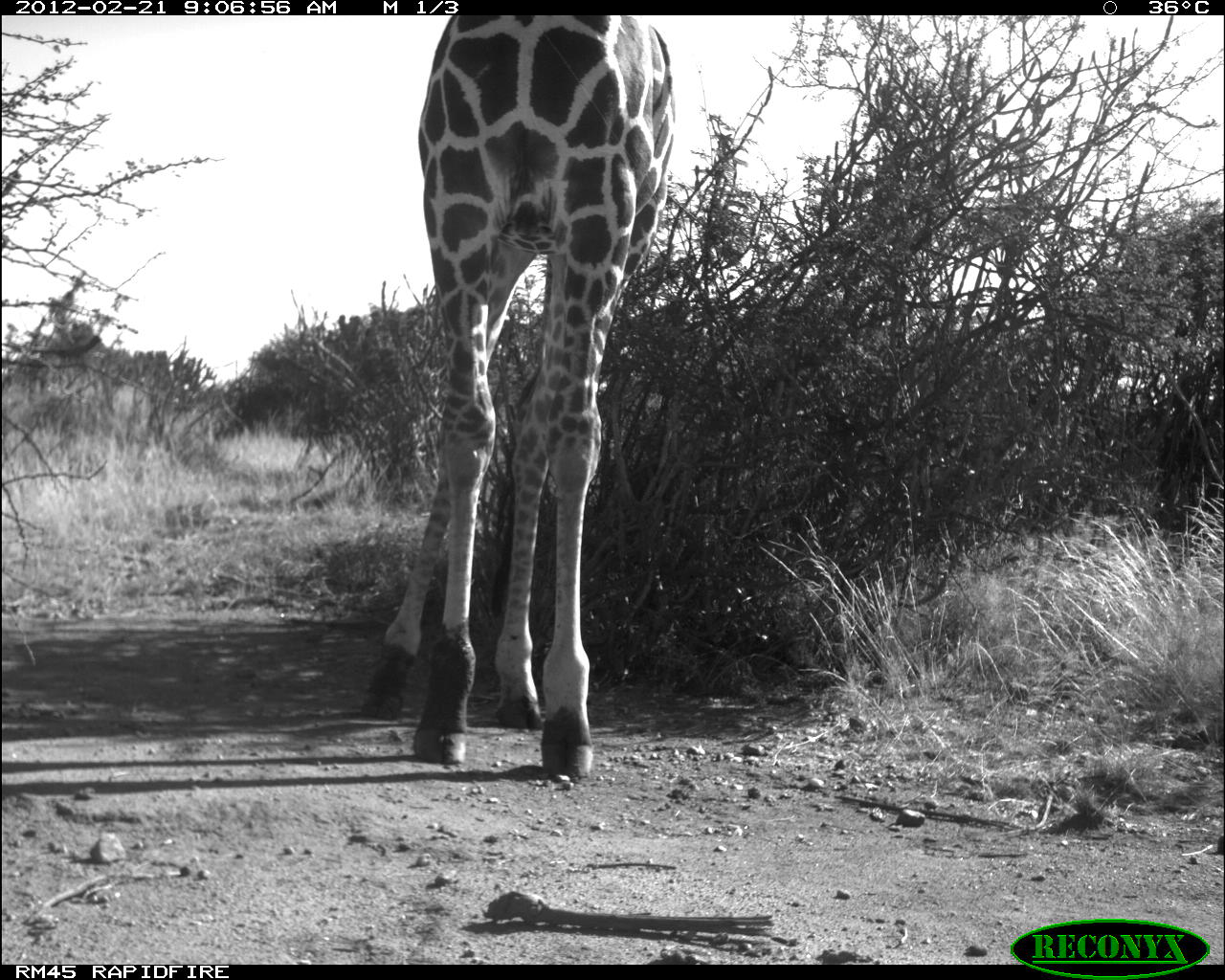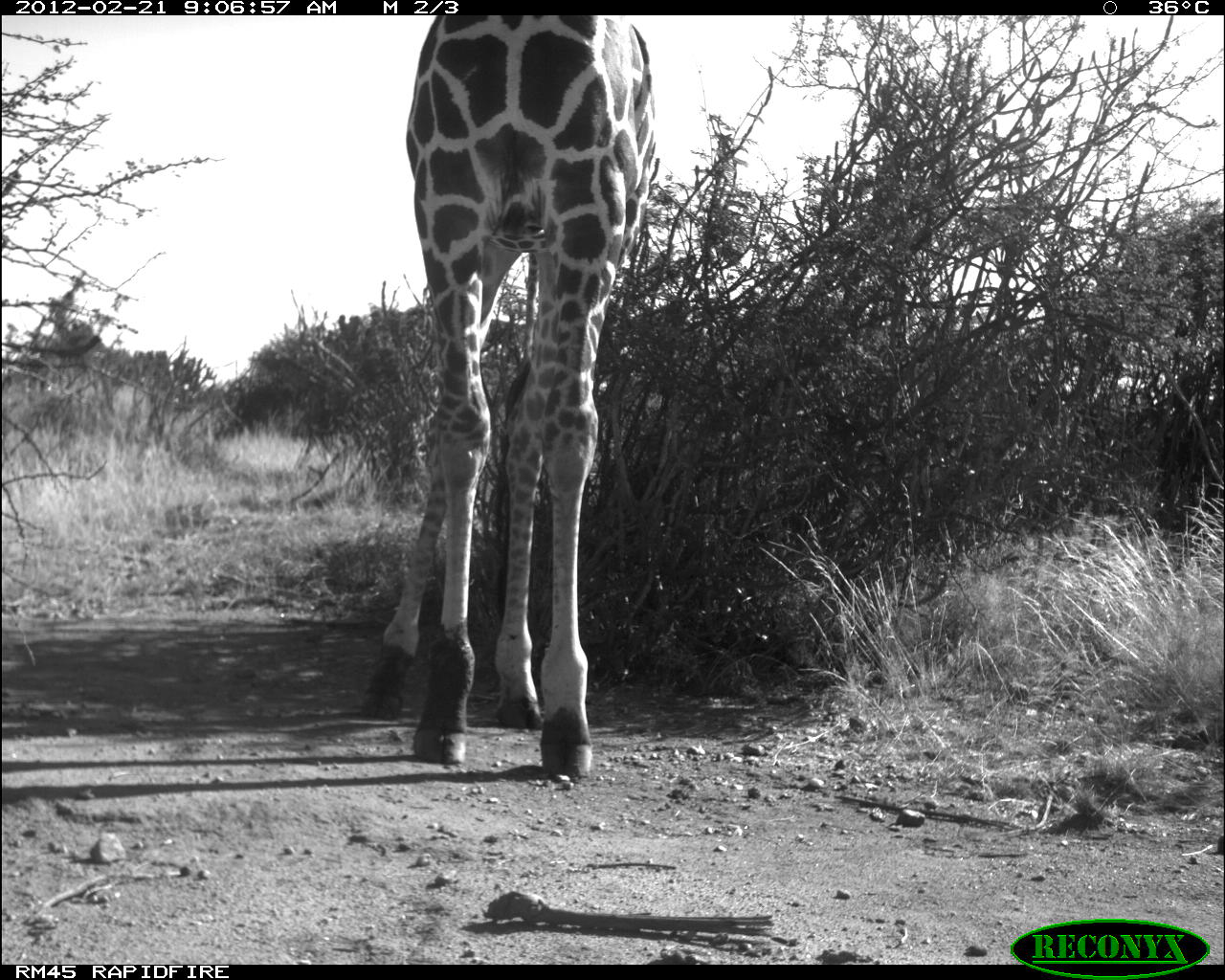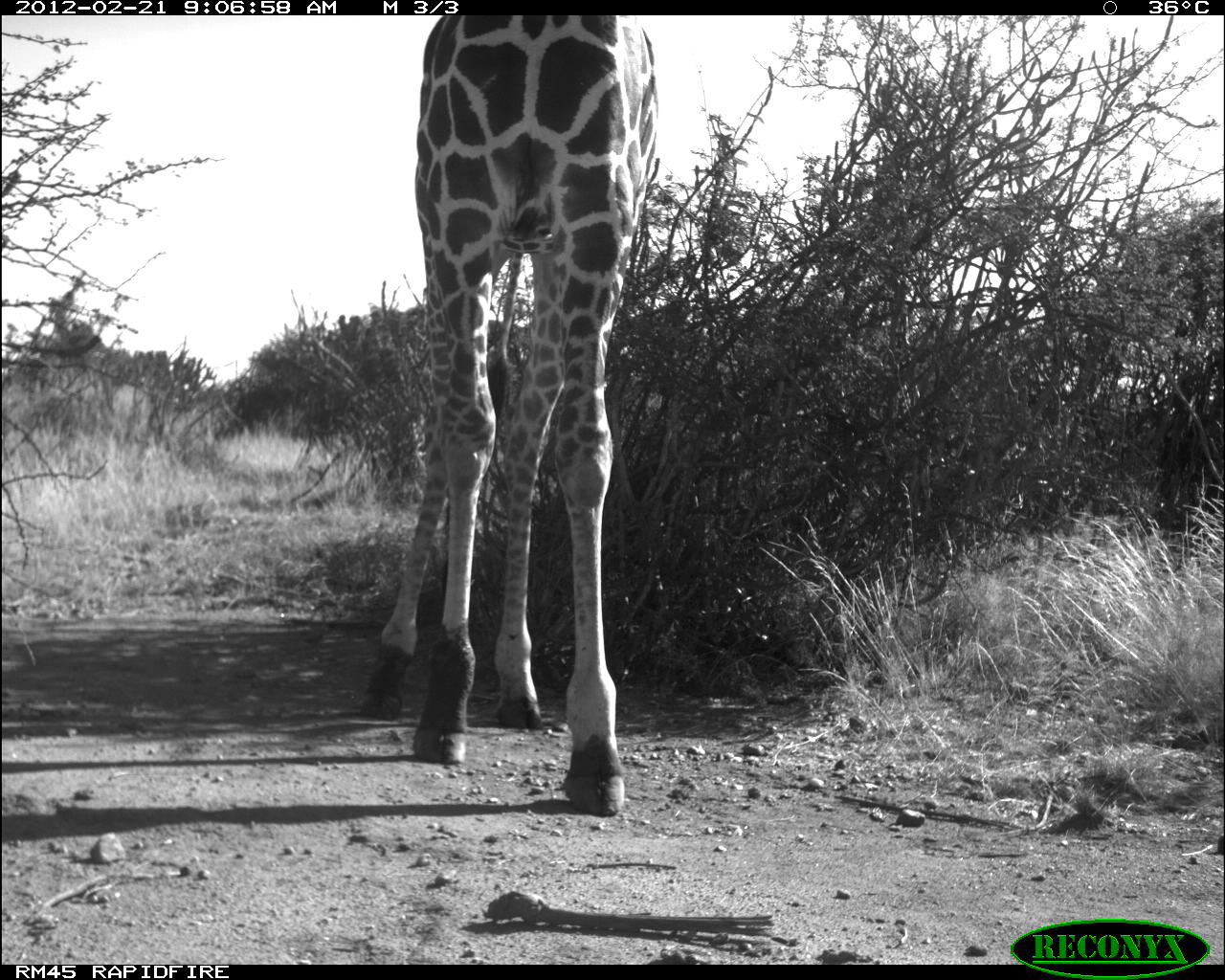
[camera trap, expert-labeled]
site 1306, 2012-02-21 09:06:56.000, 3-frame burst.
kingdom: Animalia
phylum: Chordata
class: Mammalia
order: Artiodactyla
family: Giraffidae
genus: Giraffa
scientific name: Giraffa camelopardalis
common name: giraffe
Giraffa camelopardalis (giraffe), count 1.